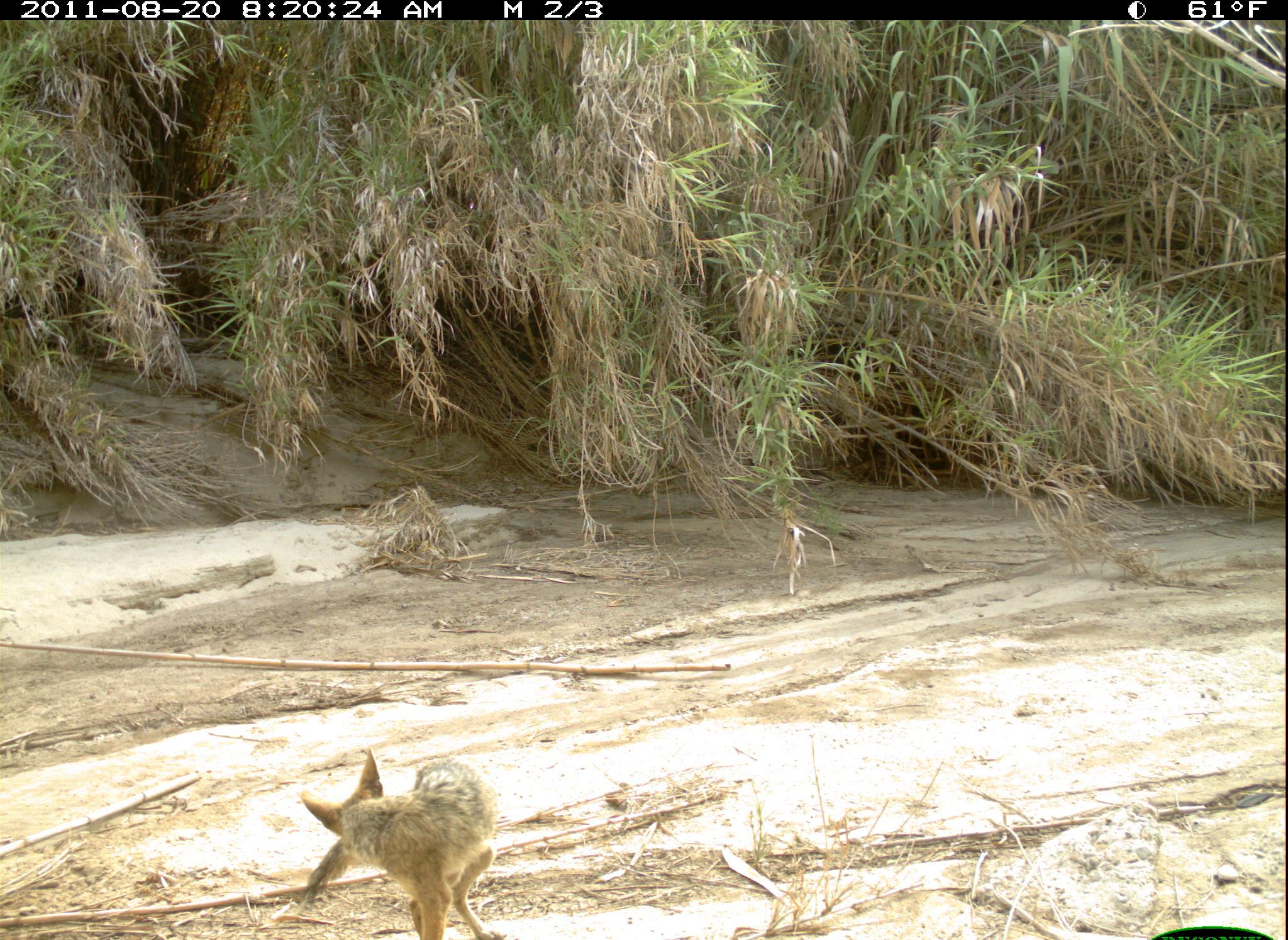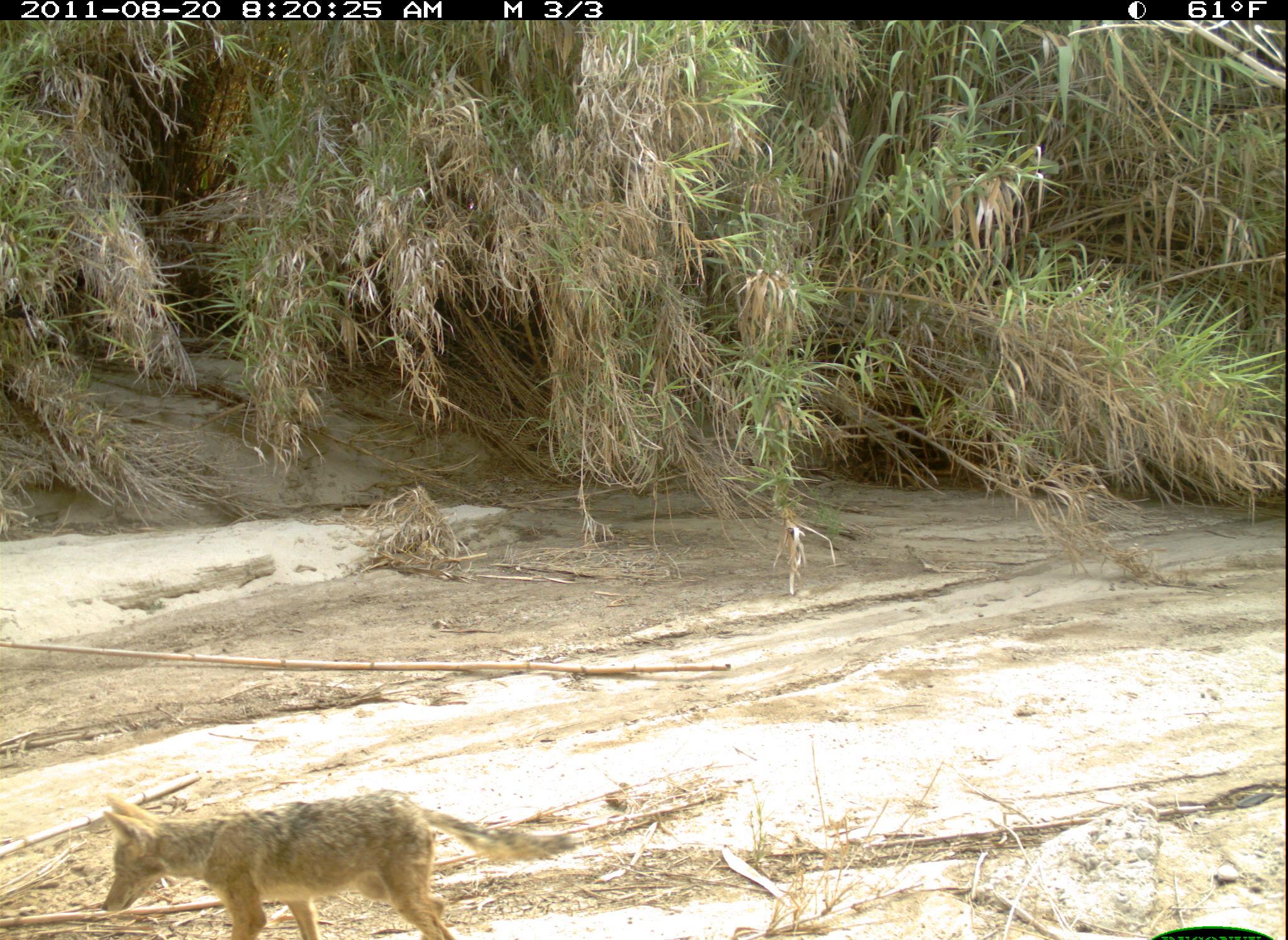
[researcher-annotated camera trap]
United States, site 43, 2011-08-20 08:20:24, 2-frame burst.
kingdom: Animalia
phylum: Chordata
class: Mammalia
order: Carnivora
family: Canidae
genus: Canis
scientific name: Canis latrans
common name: coyote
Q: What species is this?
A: Coyote (Canis latrans).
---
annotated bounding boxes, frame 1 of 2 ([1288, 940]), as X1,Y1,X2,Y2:
coyote: 288,744,515,940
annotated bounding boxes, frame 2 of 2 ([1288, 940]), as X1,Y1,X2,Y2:
coyote: 53,772,588,934